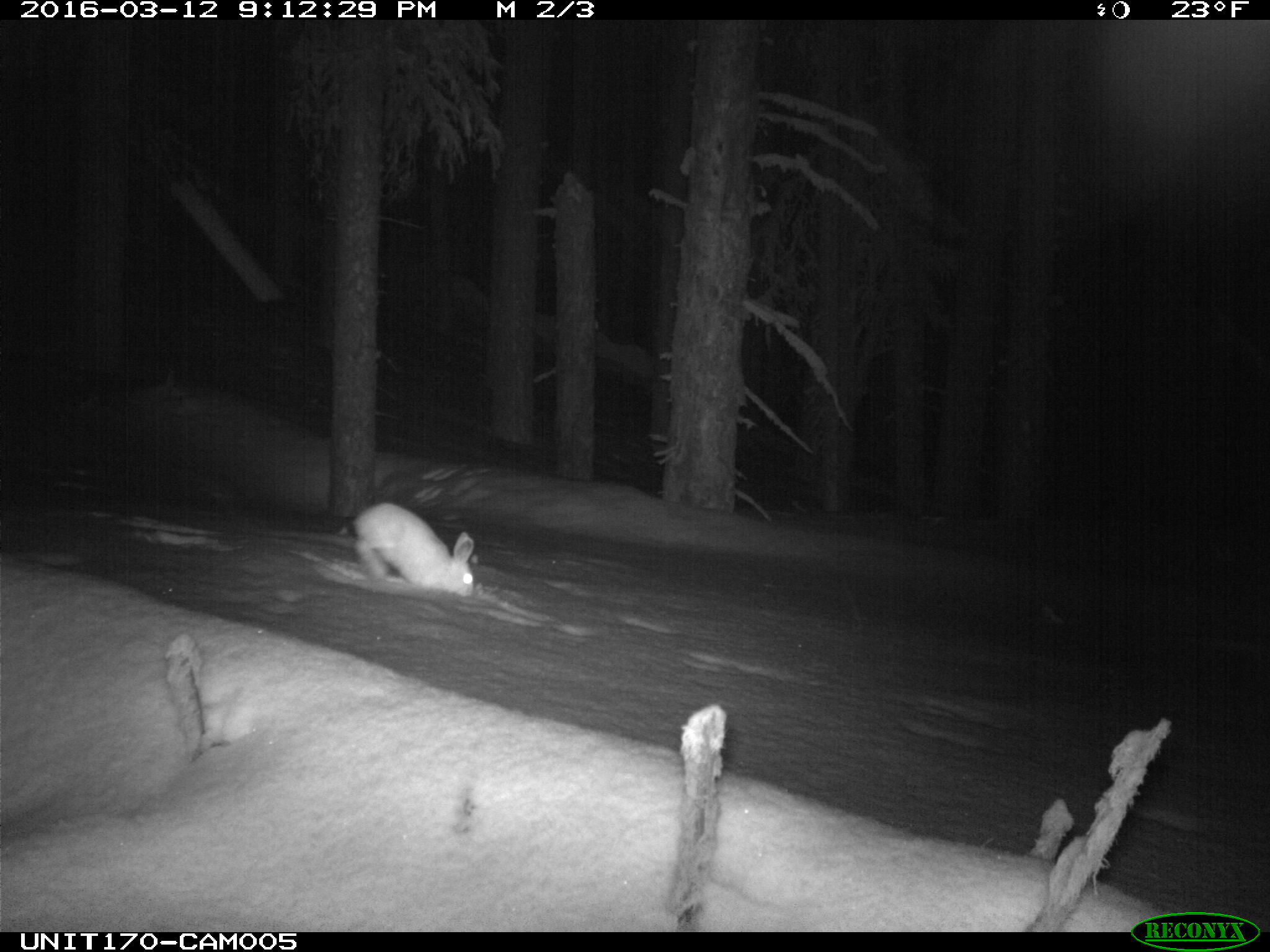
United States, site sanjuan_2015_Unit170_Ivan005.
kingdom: Animalia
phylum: Chordata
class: Mammalia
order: Lagomorpha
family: Leporidae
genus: Lepus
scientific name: Lepus americanus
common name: snowshoe hare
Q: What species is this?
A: Lepus americanus (snowshoe hare).